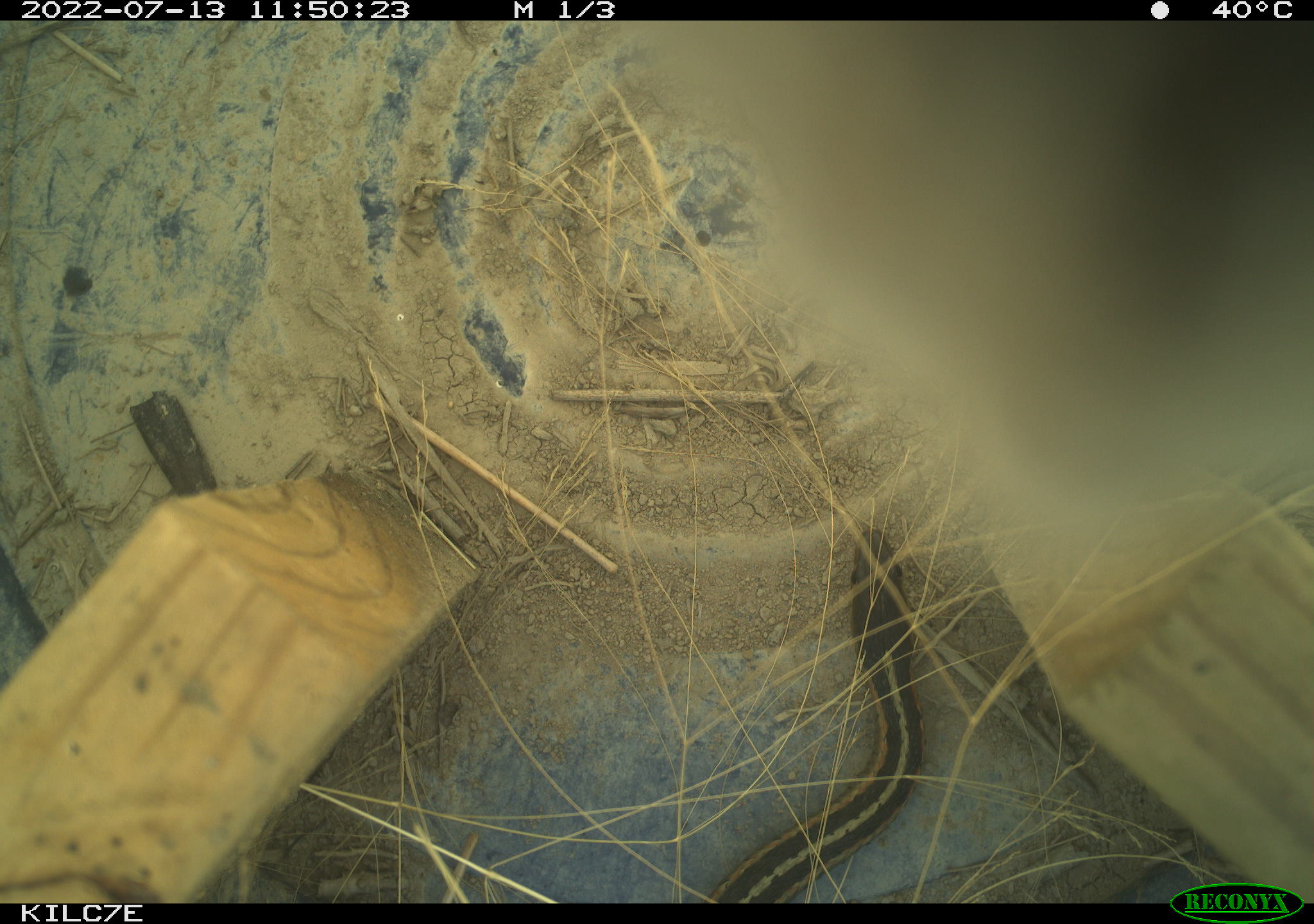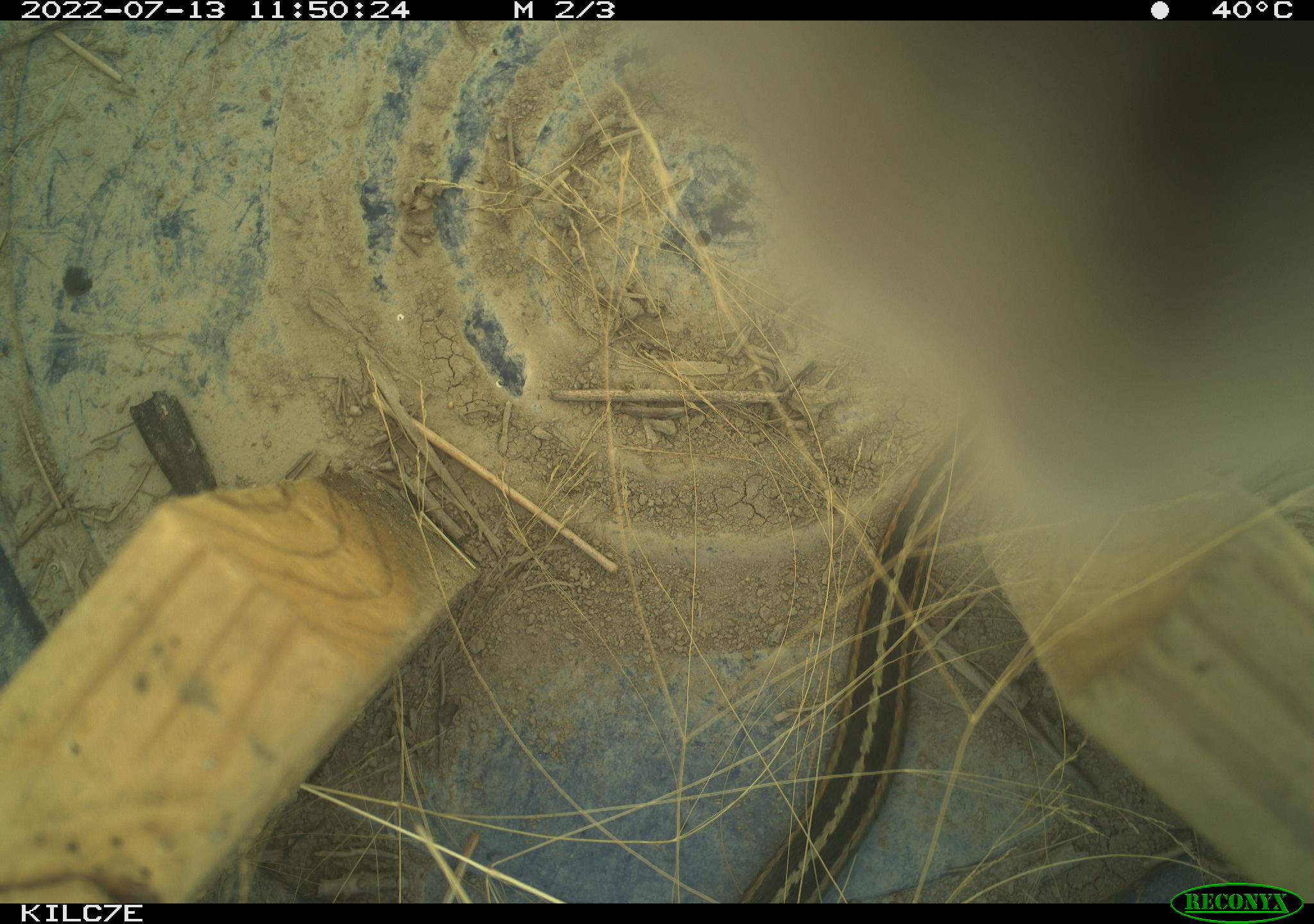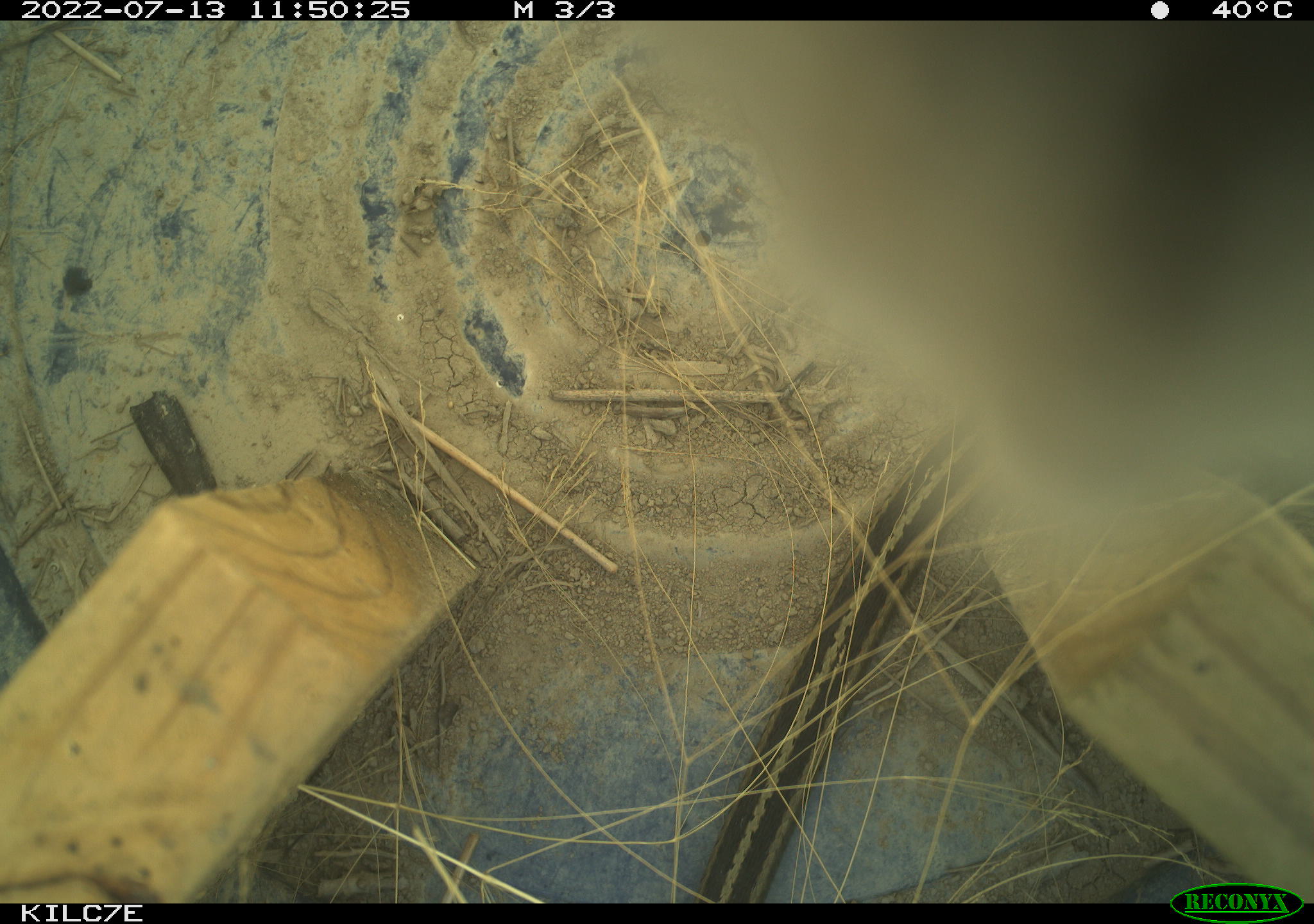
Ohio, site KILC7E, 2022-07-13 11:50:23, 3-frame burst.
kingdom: Animalia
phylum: Chordata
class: Reptilia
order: Squamata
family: Colubridae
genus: Thamnophis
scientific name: Thamnophis sirtalis sirtalis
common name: eastern gartersnake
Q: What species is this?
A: Eastern gartersnake (Thamnophis sirtalis sirtalis).